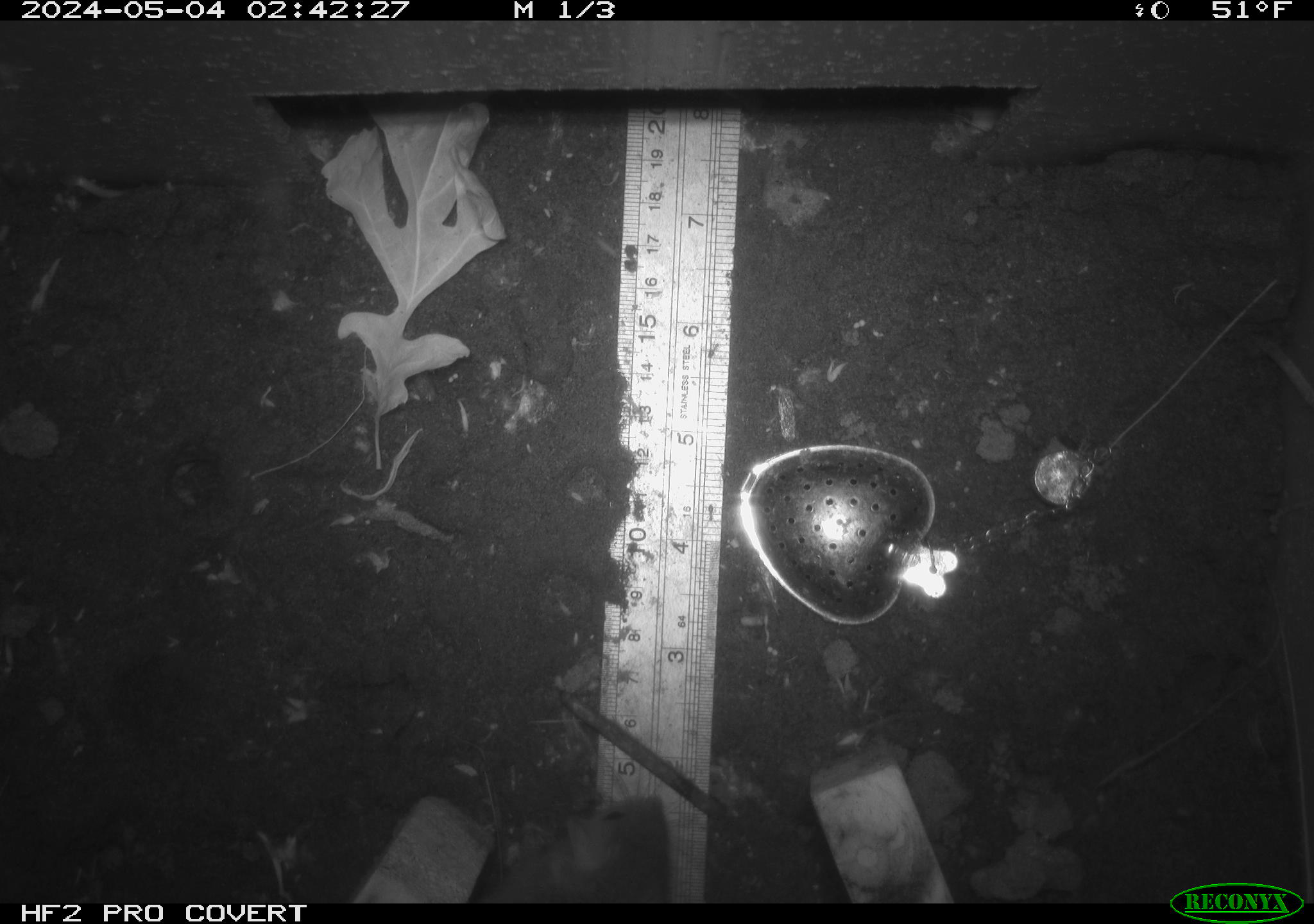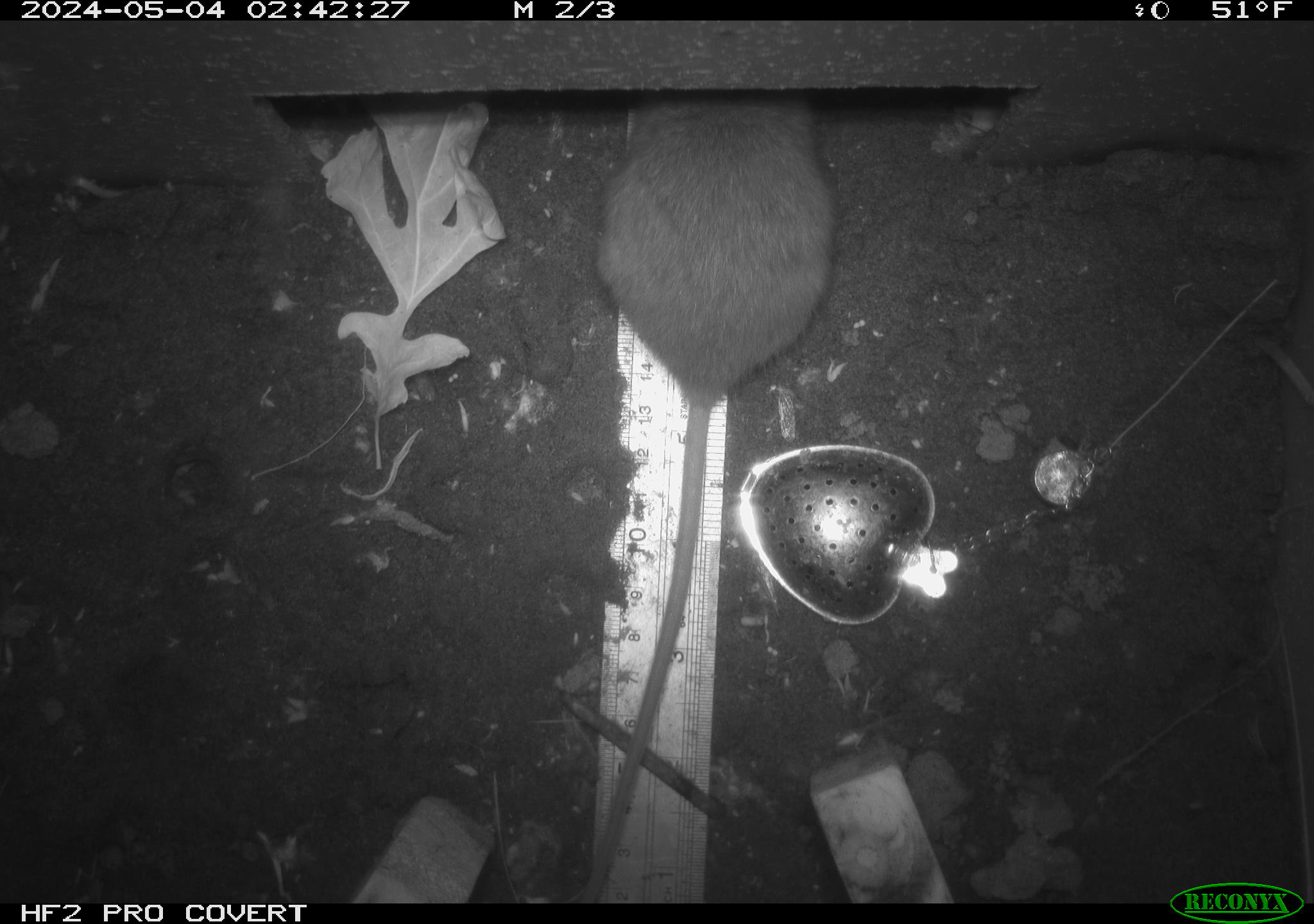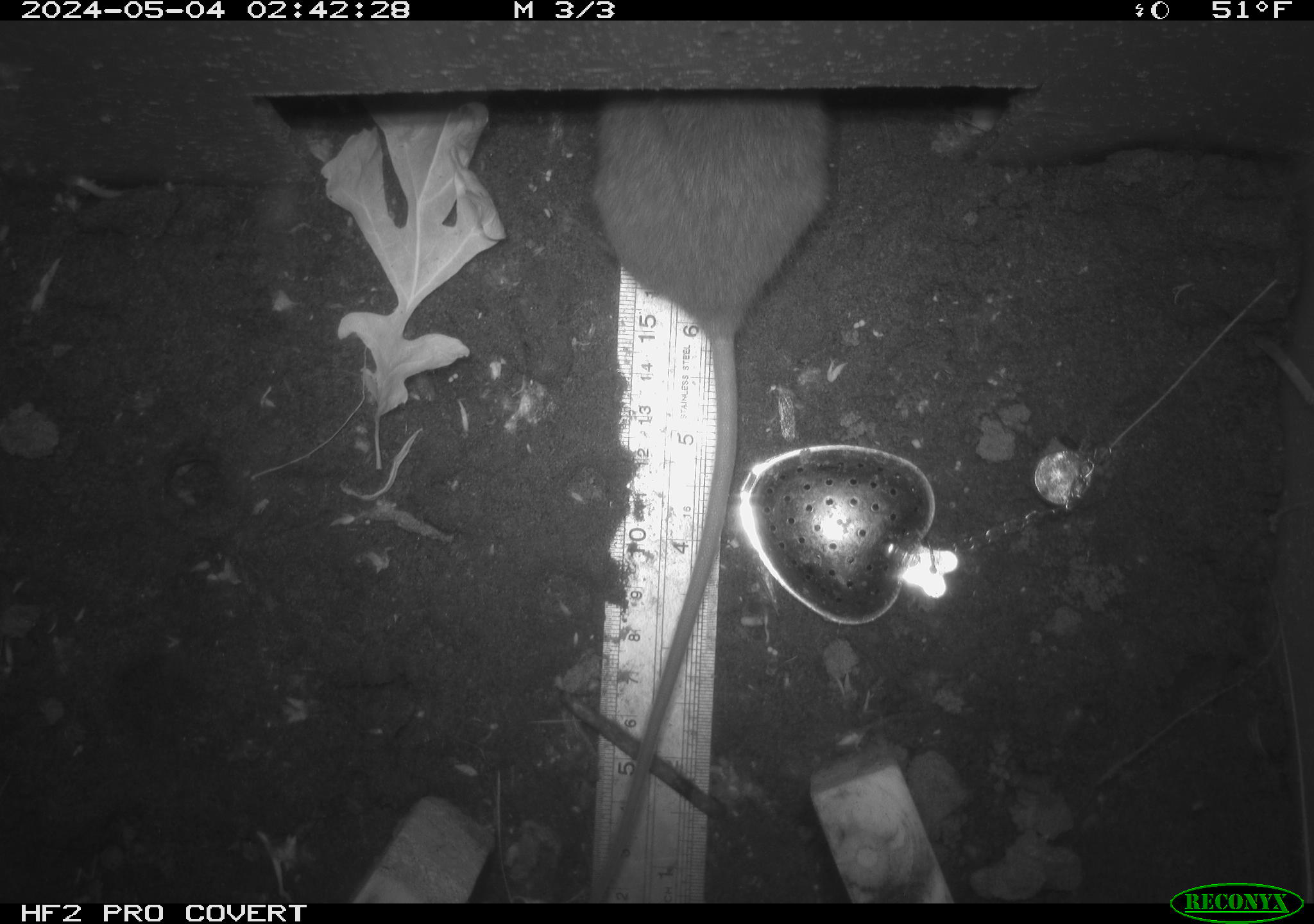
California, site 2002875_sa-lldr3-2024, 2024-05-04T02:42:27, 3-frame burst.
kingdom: Animalia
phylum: Chordata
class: Mammalia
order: Rodentia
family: Muridae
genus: Rattus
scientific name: Rattus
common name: rat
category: rattus species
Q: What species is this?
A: Rattus species (rat) (Rattus).